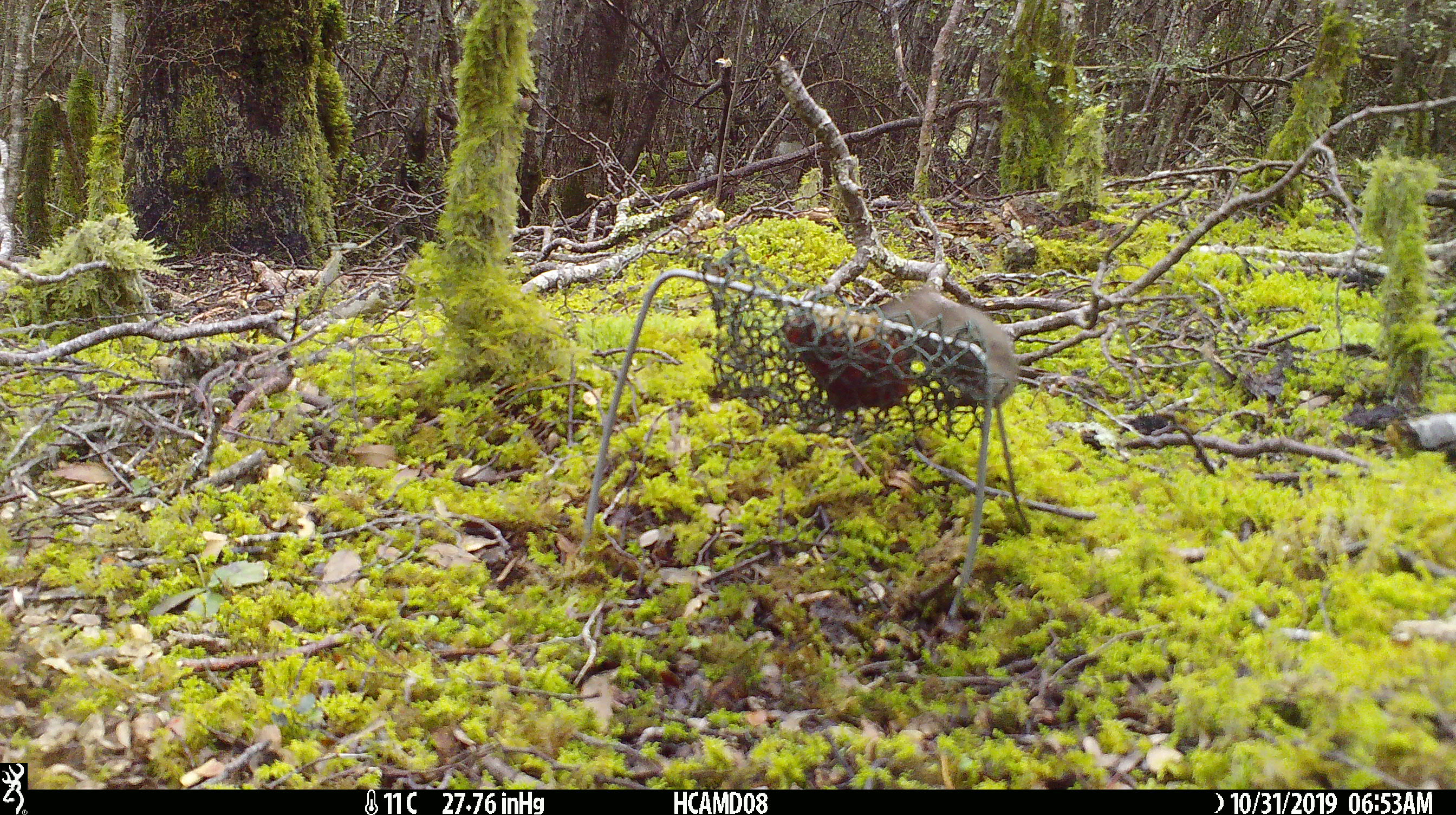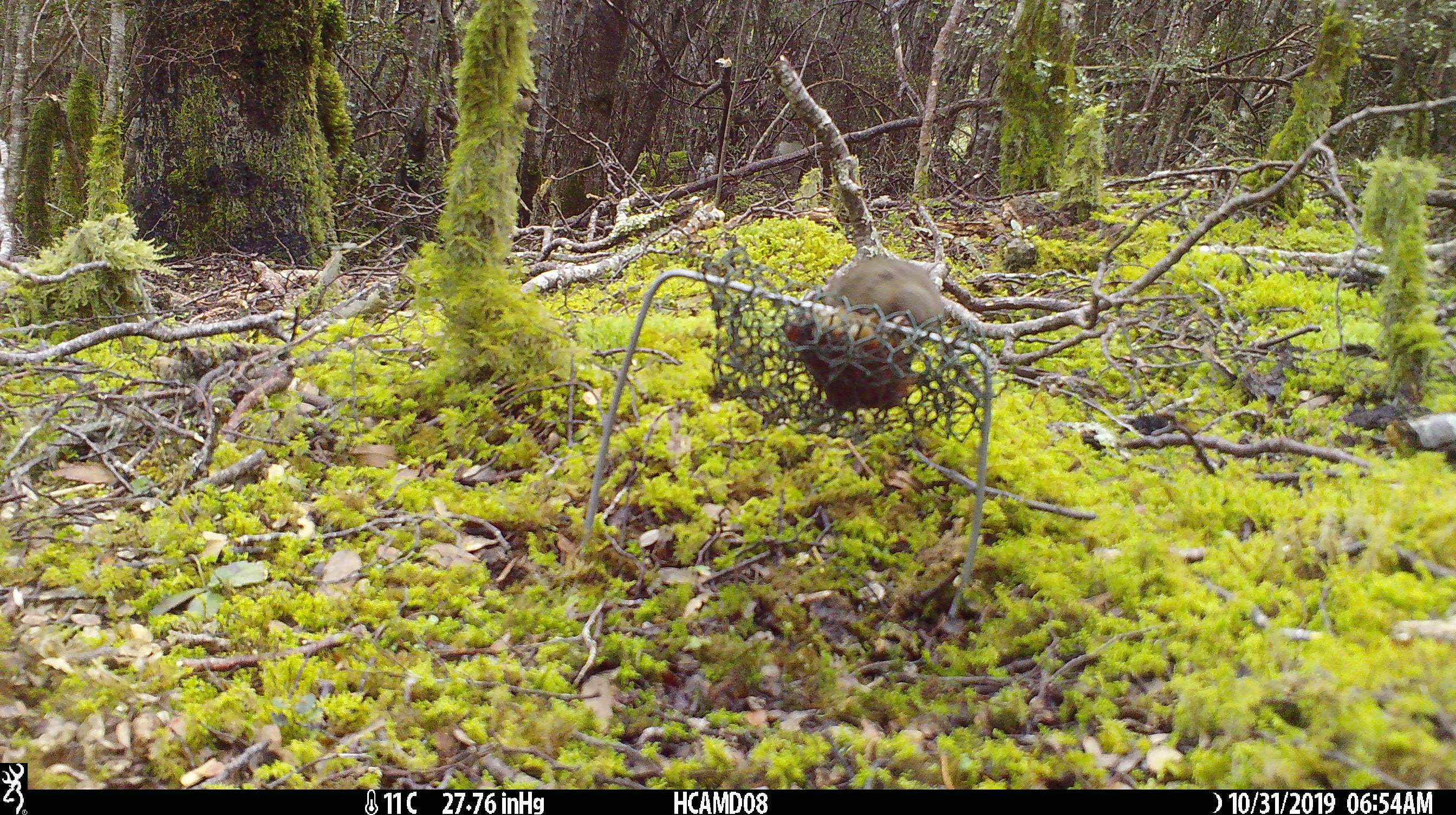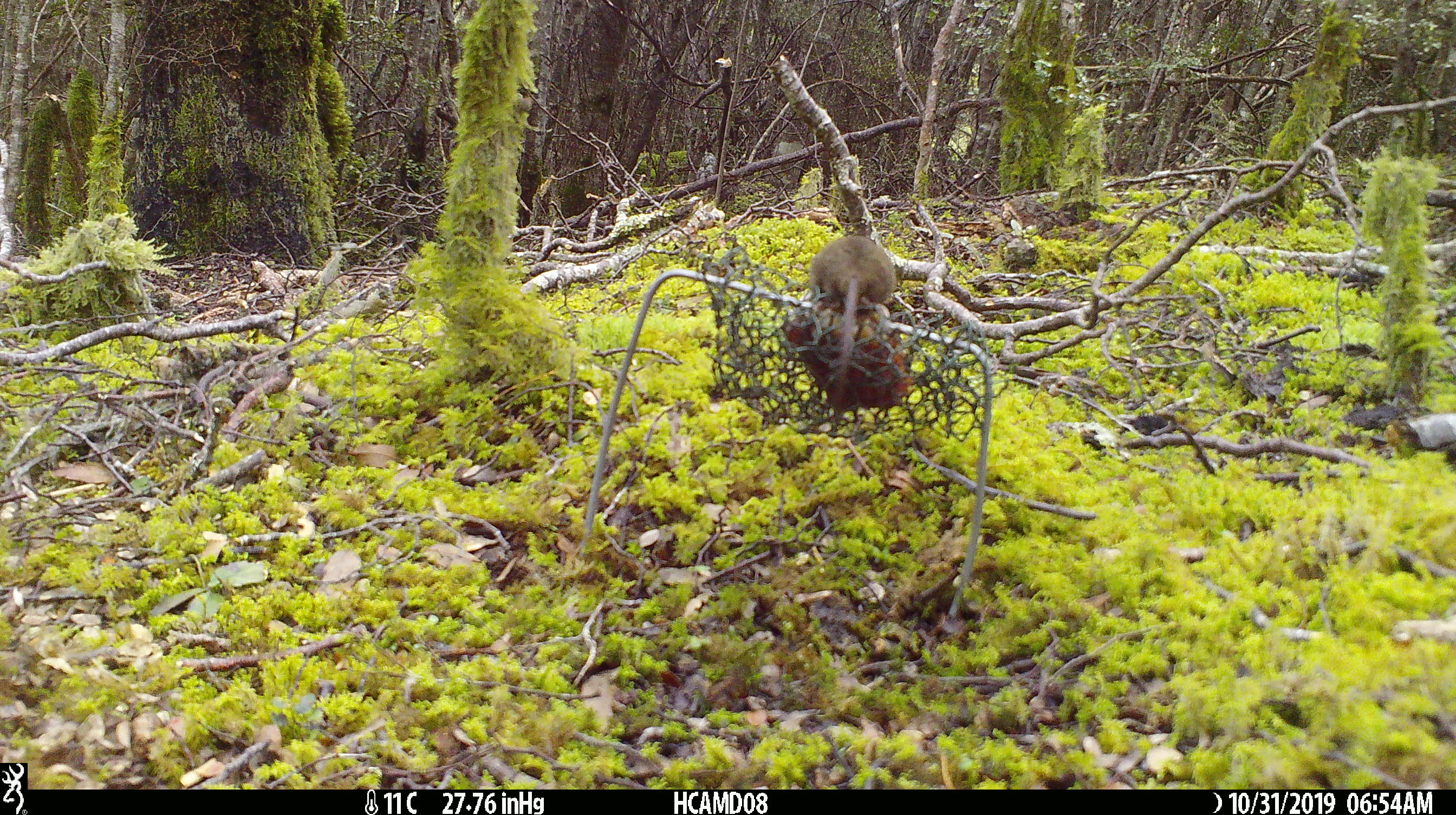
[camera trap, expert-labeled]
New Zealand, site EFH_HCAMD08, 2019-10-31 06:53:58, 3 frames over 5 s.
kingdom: Animalia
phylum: Chordata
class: Mammalia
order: Rodentia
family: Muridae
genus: Mus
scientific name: Mus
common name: mouse